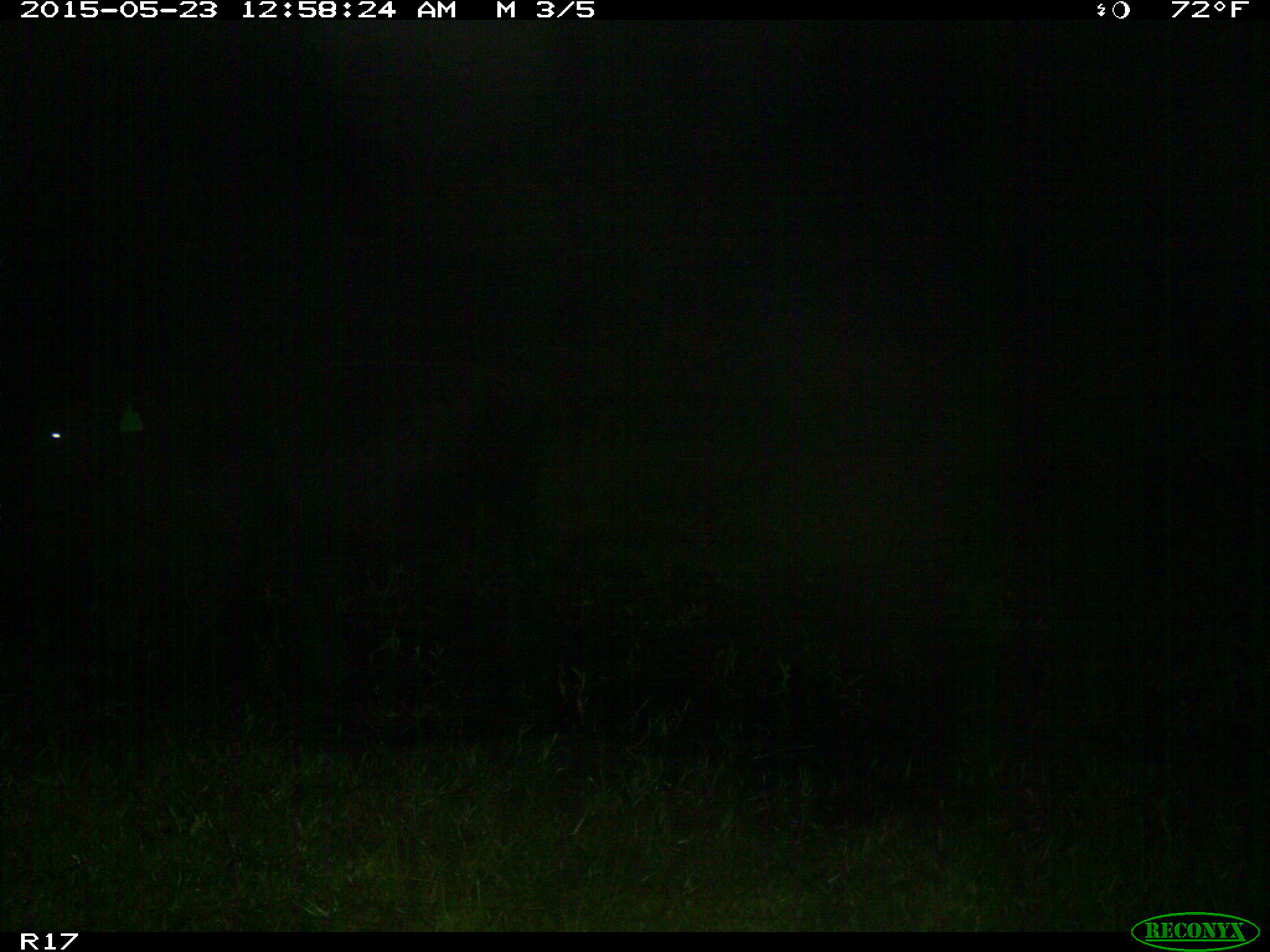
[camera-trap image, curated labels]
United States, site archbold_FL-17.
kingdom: Animalia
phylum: Chordata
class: Mammalia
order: Artiodactyla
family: Bovidae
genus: Bos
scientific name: Bos taurus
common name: domestic cow